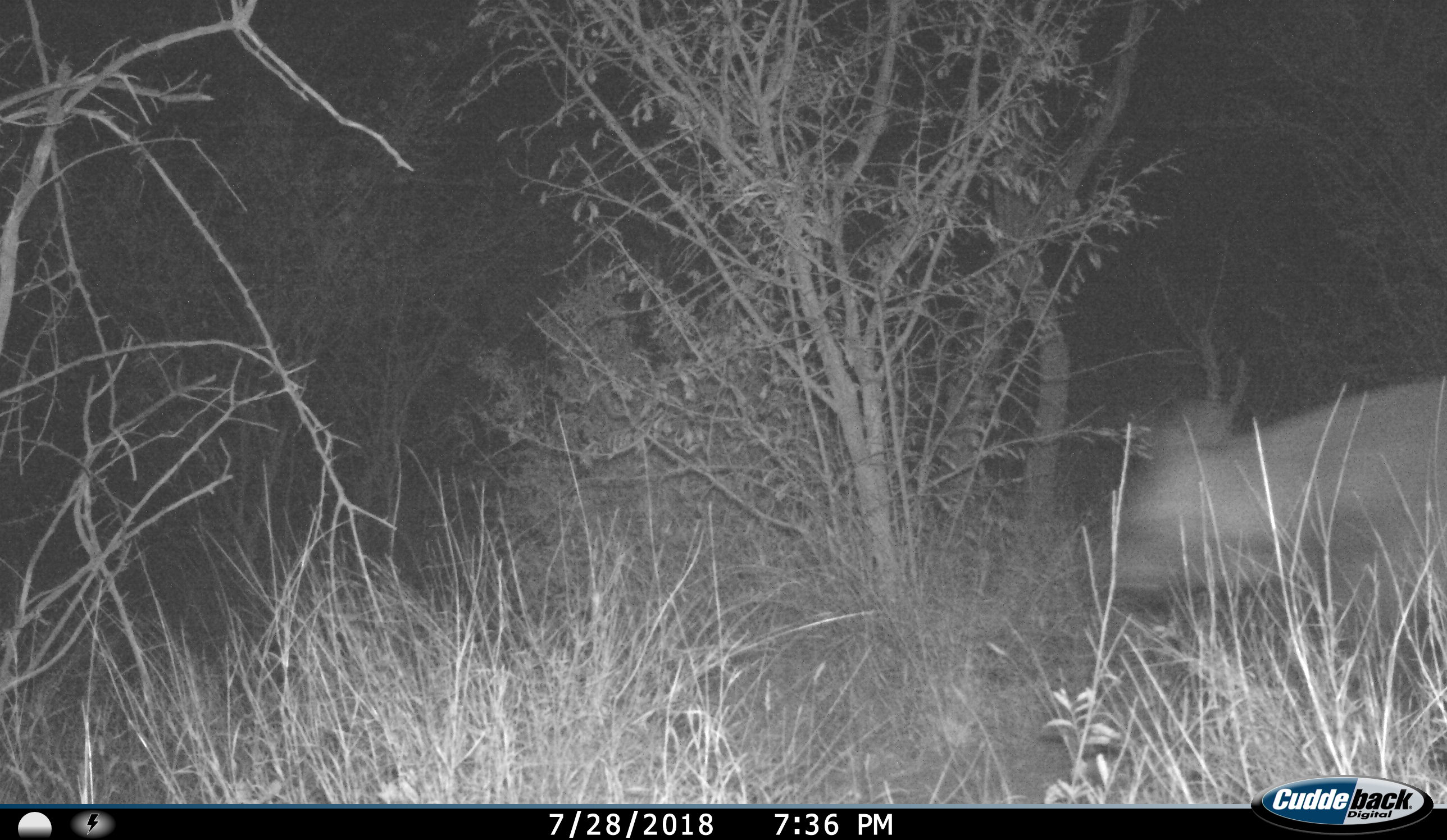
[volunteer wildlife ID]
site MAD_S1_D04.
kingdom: Animalia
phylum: Chordata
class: Mammalia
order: Carnivora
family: Hyaenidae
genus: Parahyaena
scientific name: Parahyaena brunnea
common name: brown hyena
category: hyenabrown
Hyenabrown (brown hyena) (Parahyaena brunnea), count 1. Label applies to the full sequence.